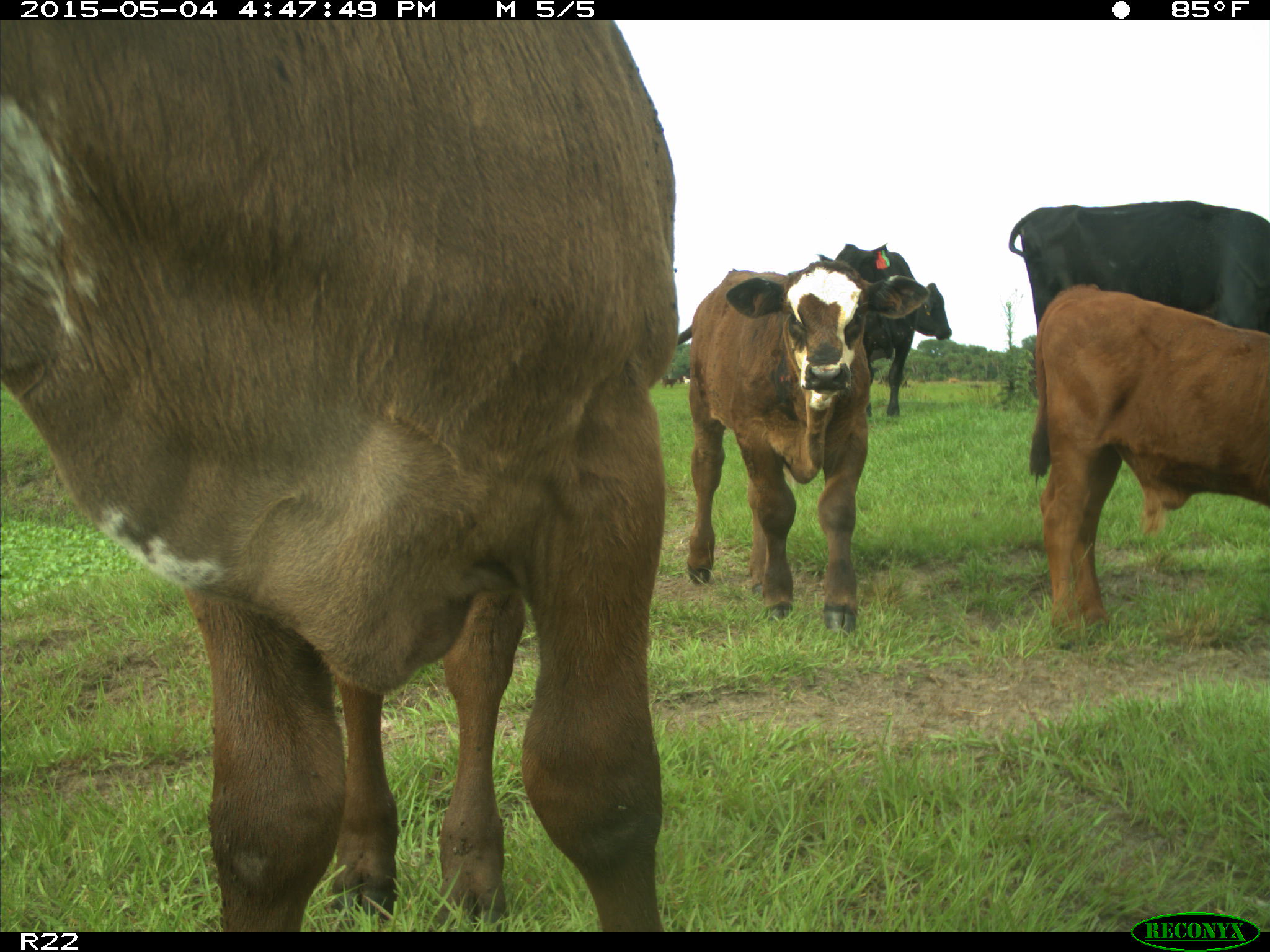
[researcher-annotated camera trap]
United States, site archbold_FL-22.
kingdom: Animalia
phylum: Chordata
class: Mammalia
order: Artiodactyla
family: Bovidae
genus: Bos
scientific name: Bos taurus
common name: domestic cow